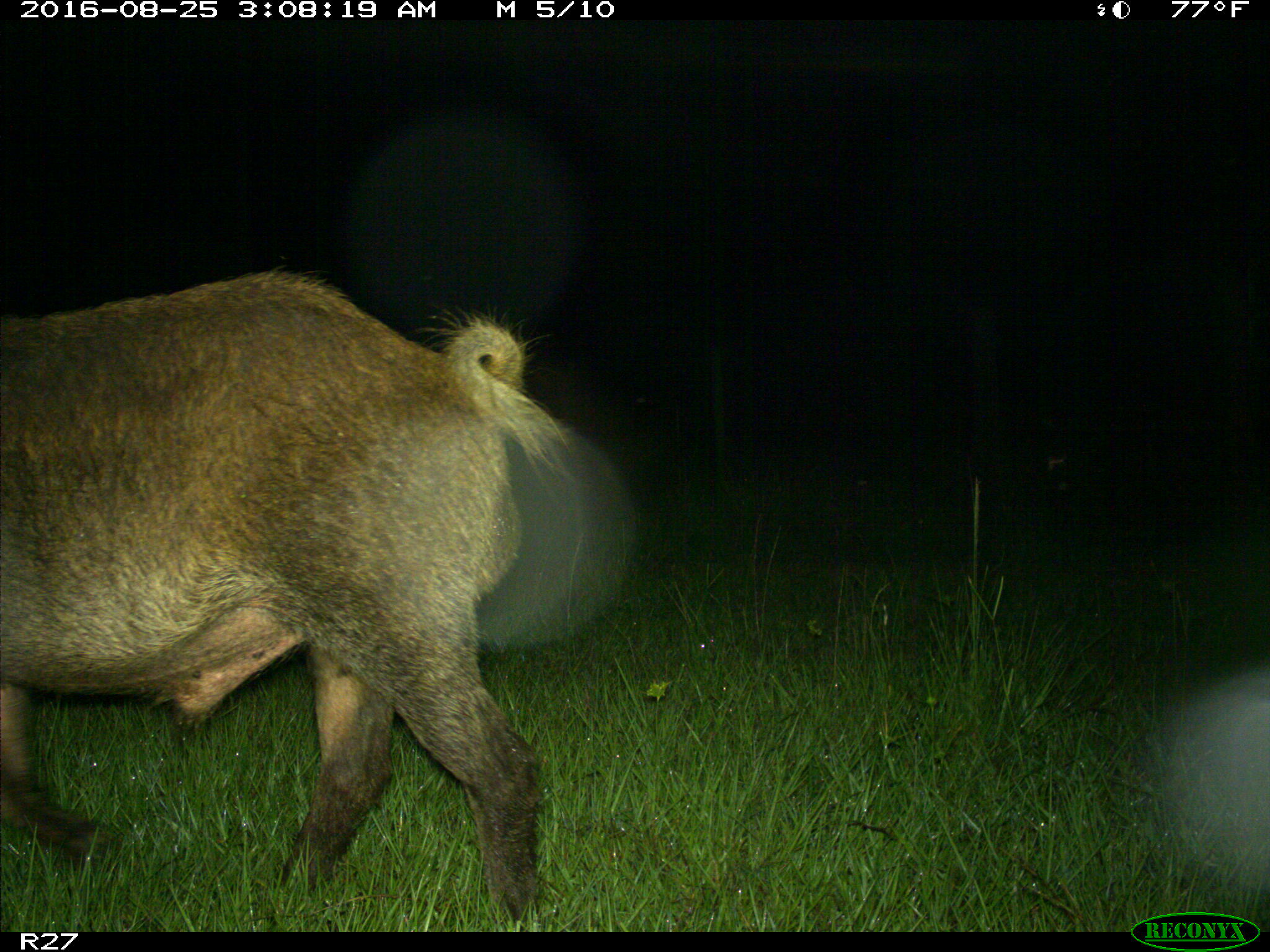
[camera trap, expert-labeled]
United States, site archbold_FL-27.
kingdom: Animalia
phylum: Chordata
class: Mammalia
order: Artiodactyla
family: Suidae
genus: Sus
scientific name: Sus scrofa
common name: wild boar